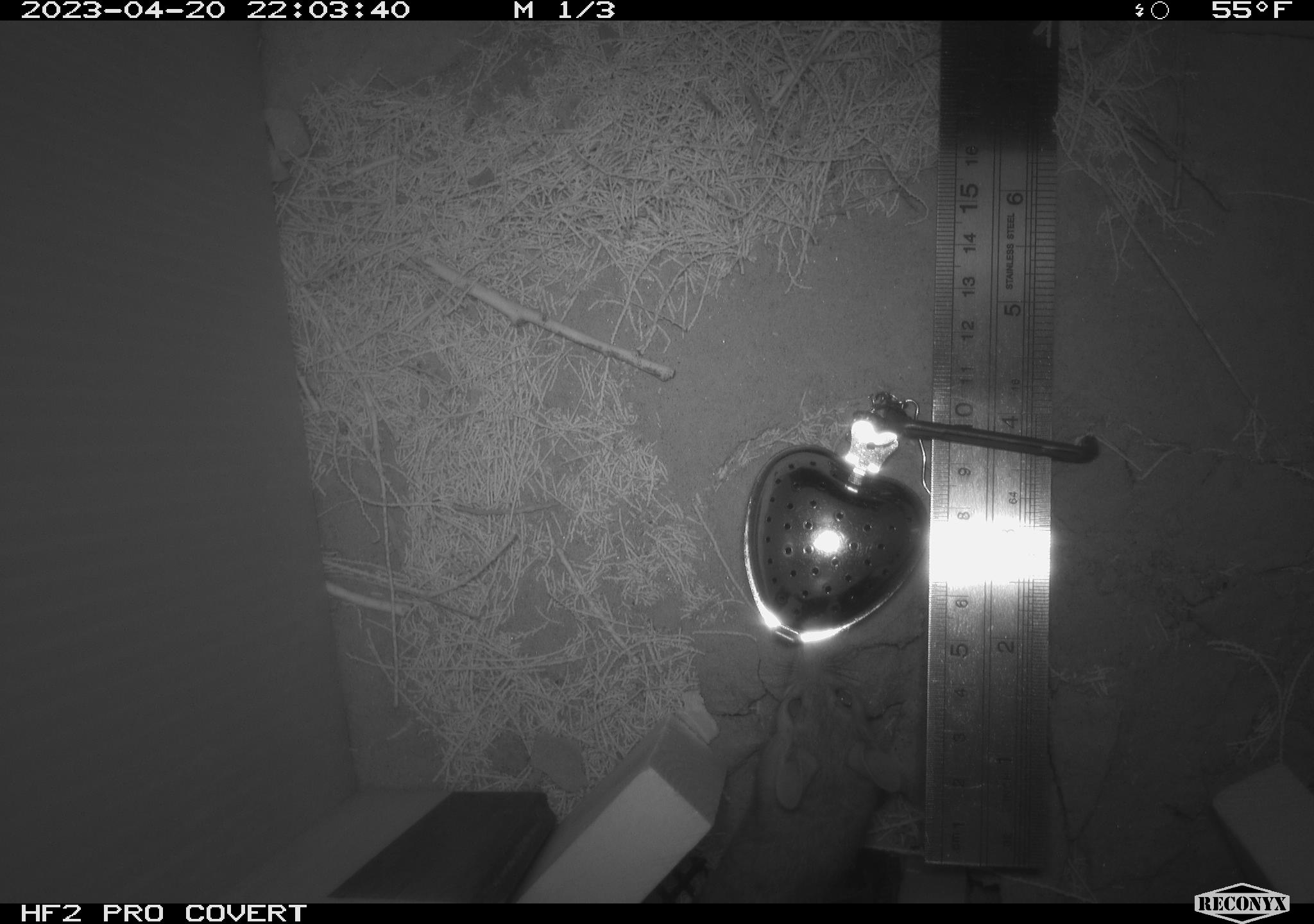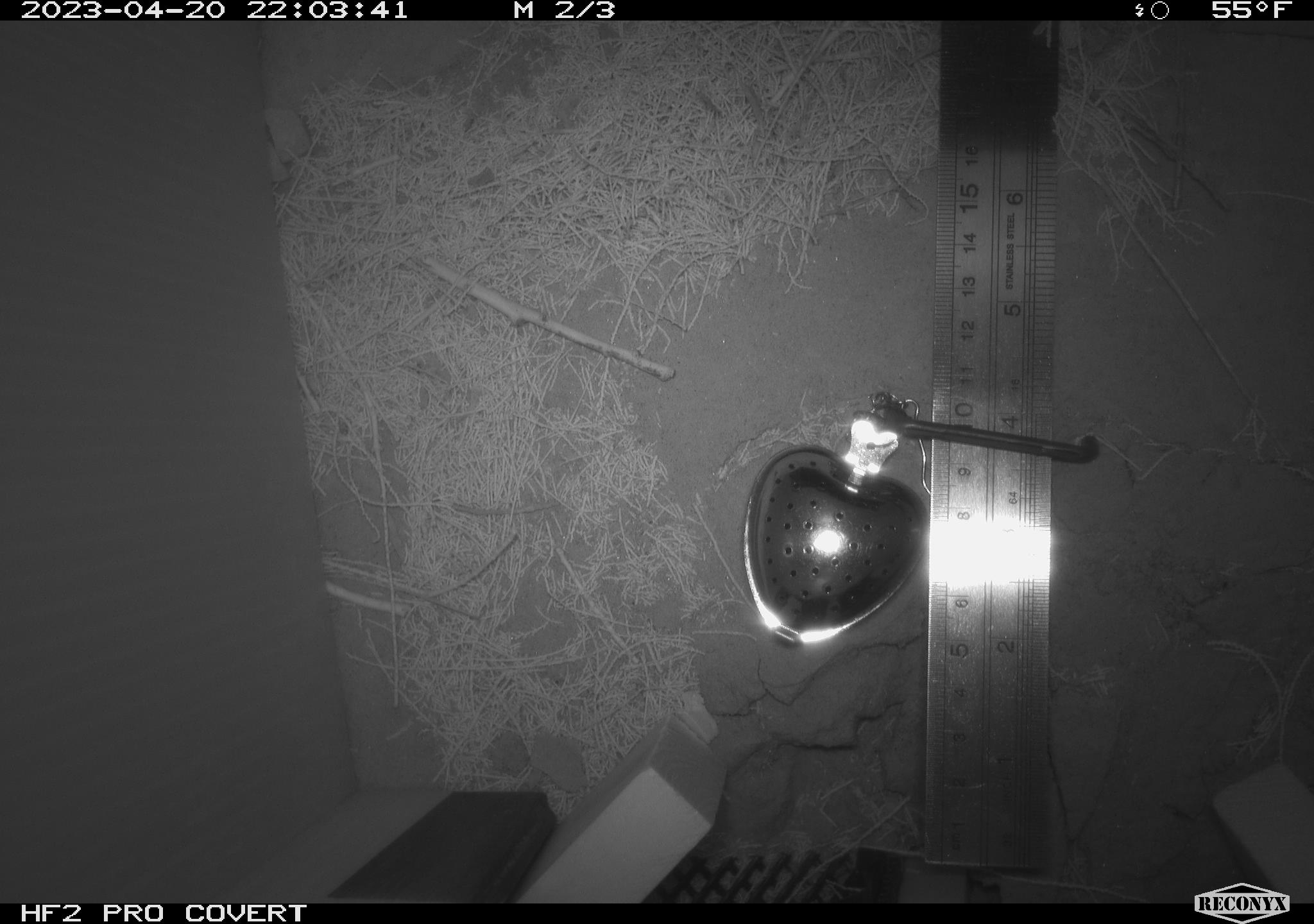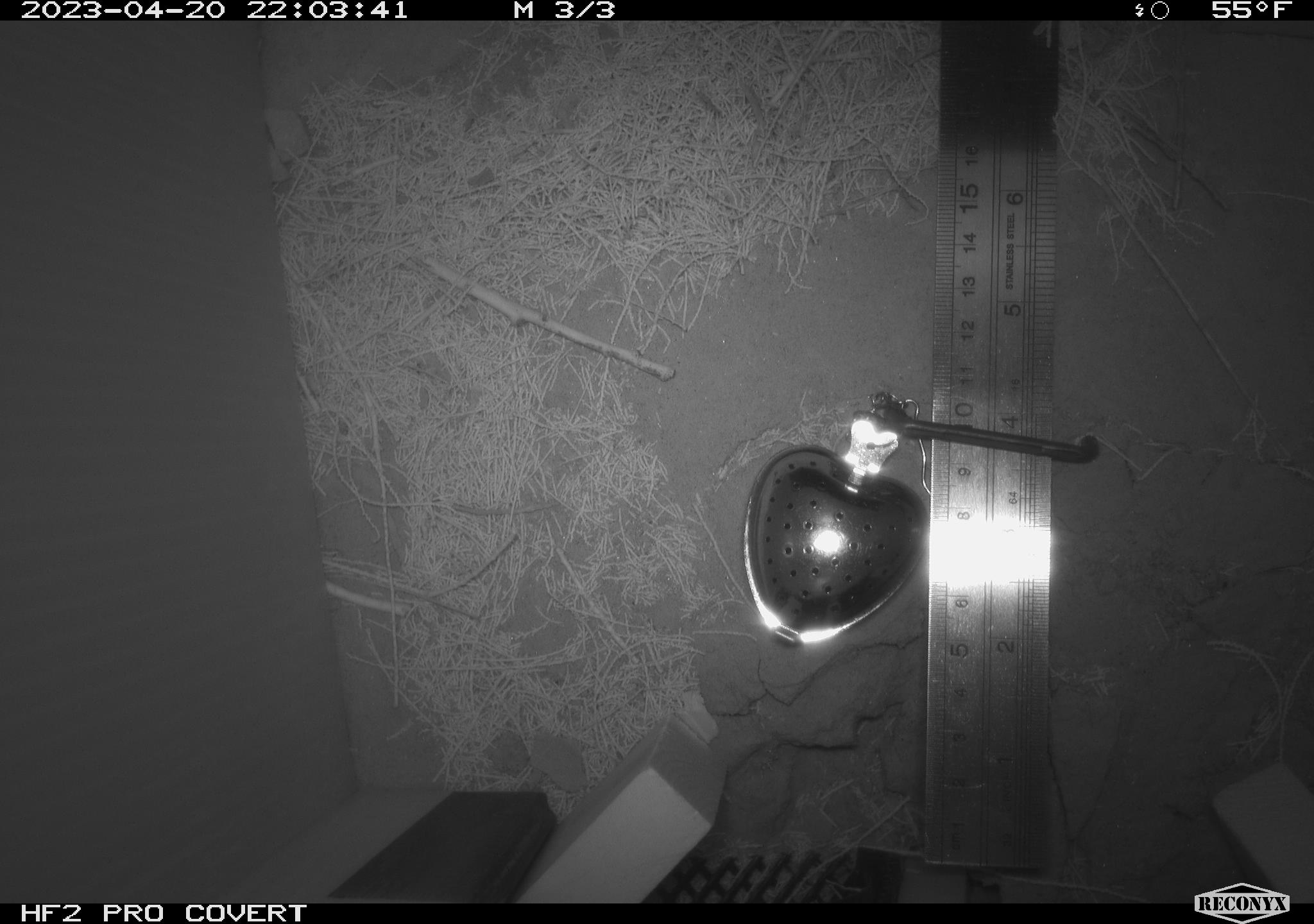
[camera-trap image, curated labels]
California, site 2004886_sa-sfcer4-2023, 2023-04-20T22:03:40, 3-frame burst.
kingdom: Animalia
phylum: Chordata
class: Mammalia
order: Rodentia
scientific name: Rodentia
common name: mouse species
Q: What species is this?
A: Mouse species (Rodentia).